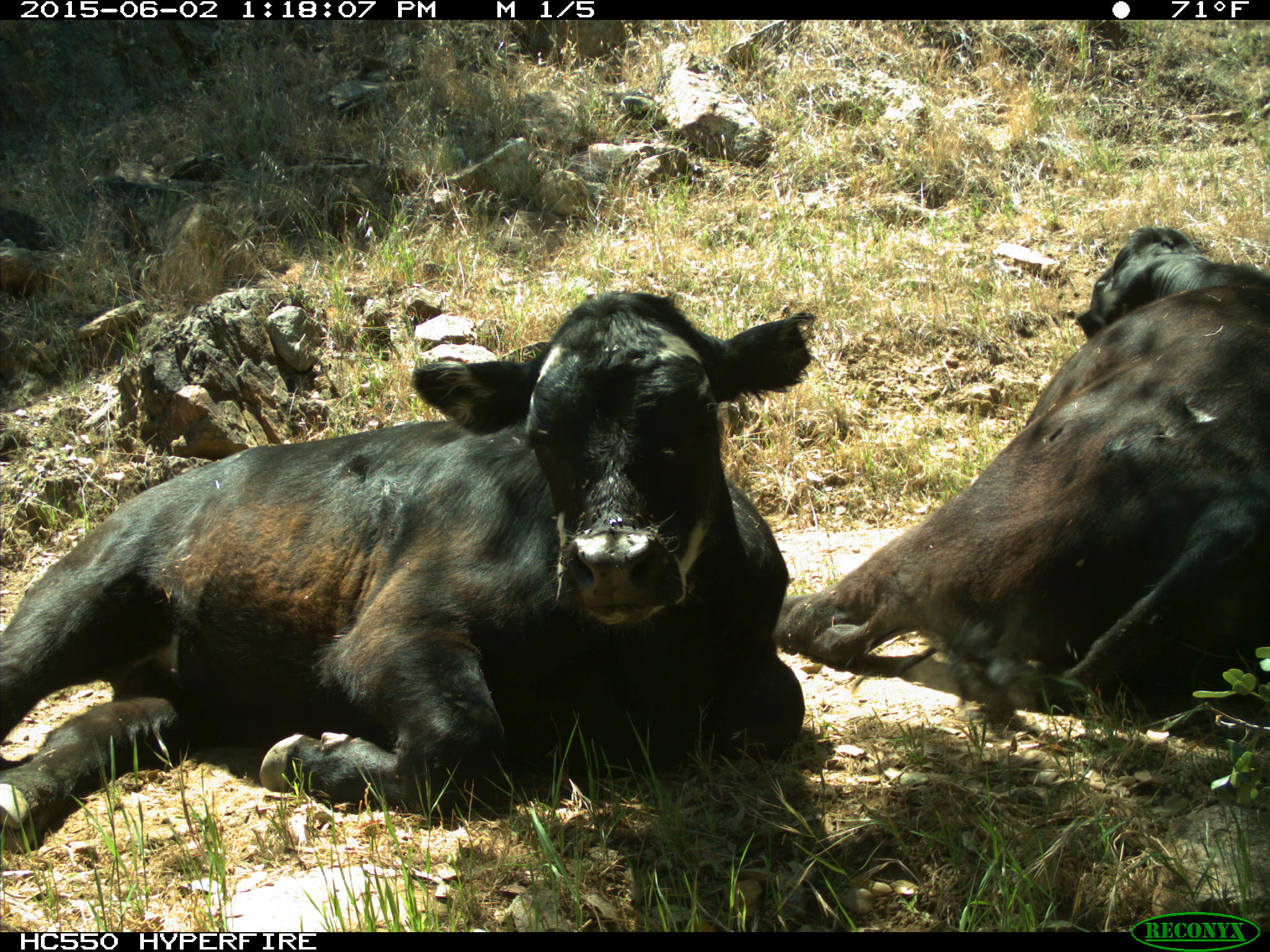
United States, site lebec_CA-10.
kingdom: Animalia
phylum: Chordata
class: Mammalia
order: Artiodactyla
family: Bovidae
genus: Bos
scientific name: Bos taurus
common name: domestic cow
Bos taurus (domestic cow).